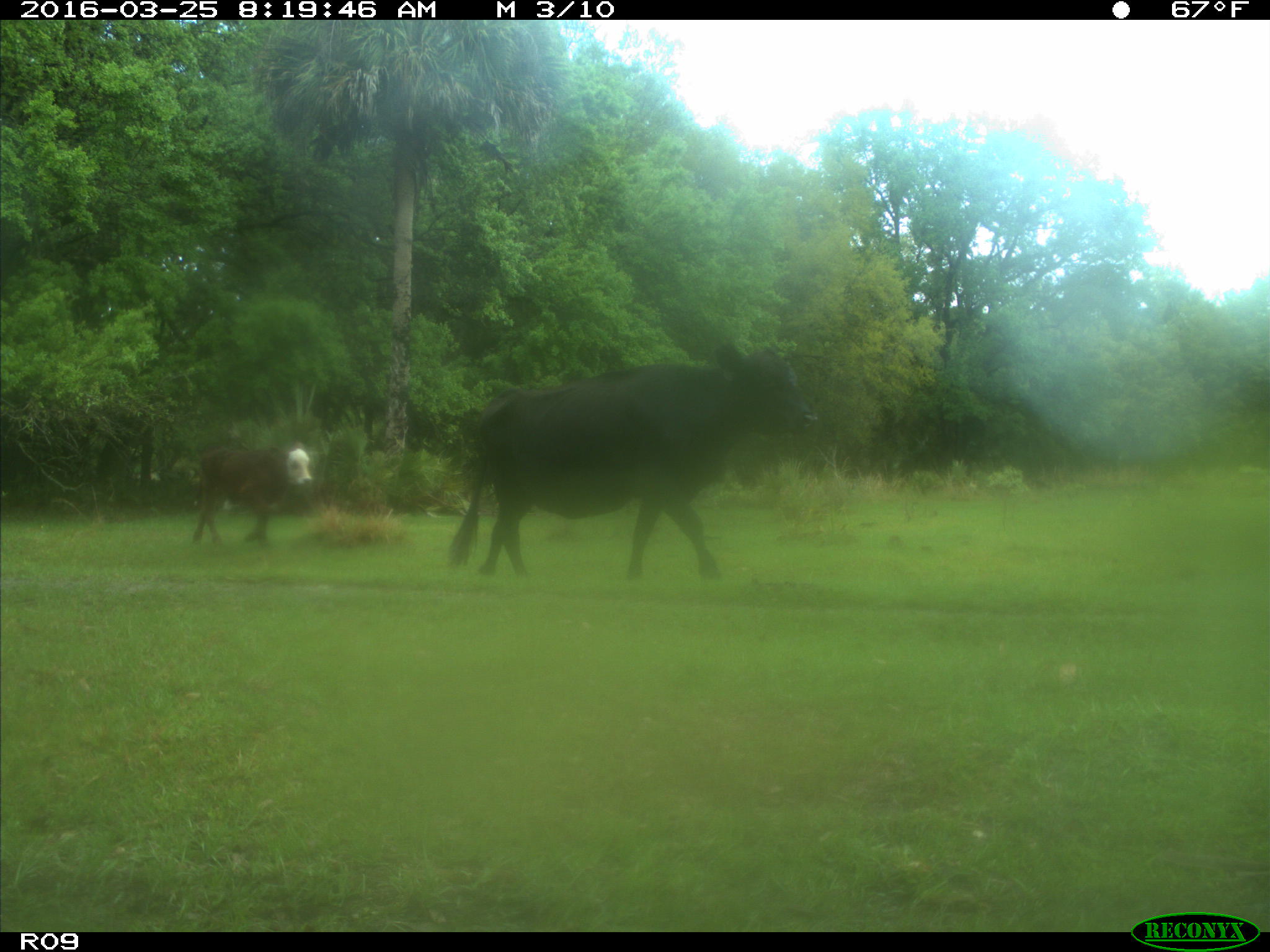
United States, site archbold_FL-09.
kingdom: Animalia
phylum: Chordata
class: Mammalia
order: Artiodactyla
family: Bovidae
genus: Bos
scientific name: Bos taurus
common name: domestic cow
Bos taurus (domestic cow).